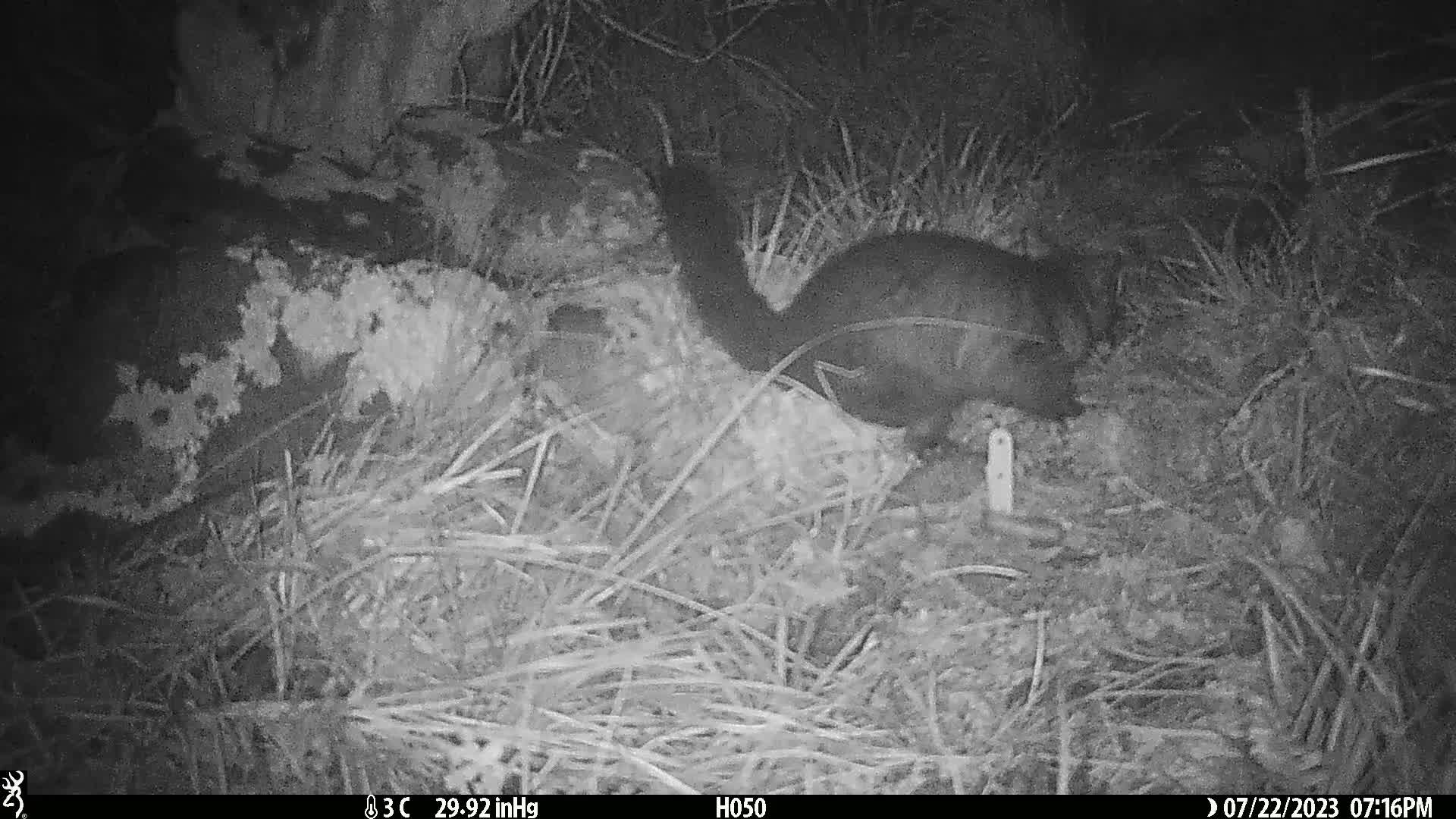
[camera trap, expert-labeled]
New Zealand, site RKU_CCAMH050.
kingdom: Animalia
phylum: Chordata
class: Mammalia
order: Diprotodontia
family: Phalangeridae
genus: Trichosurus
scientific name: Trichosurus vulpecula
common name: common brushtail possum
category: possum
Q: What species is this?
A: Possum (common brushtail possum) (Trichosurus vulpecula).